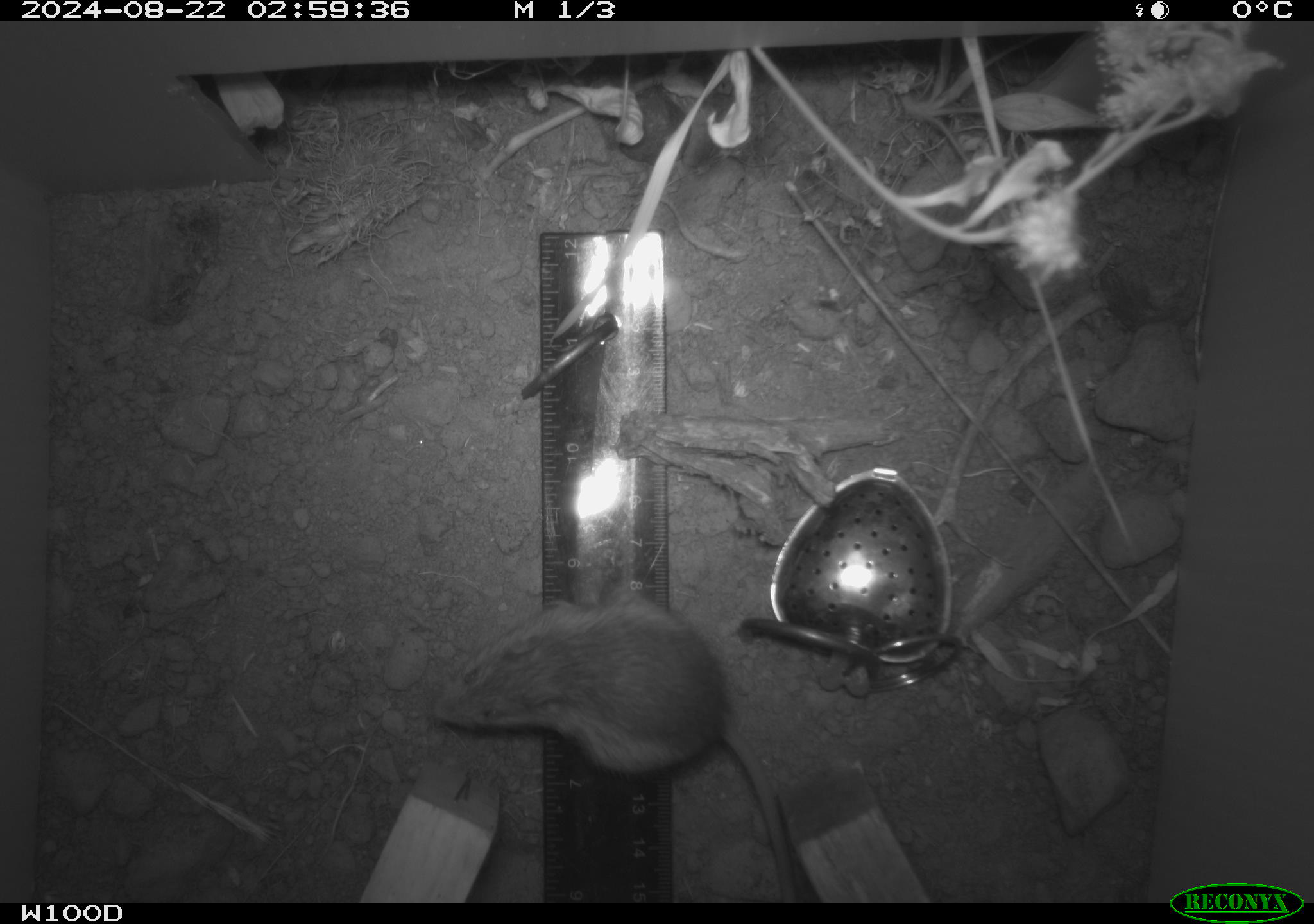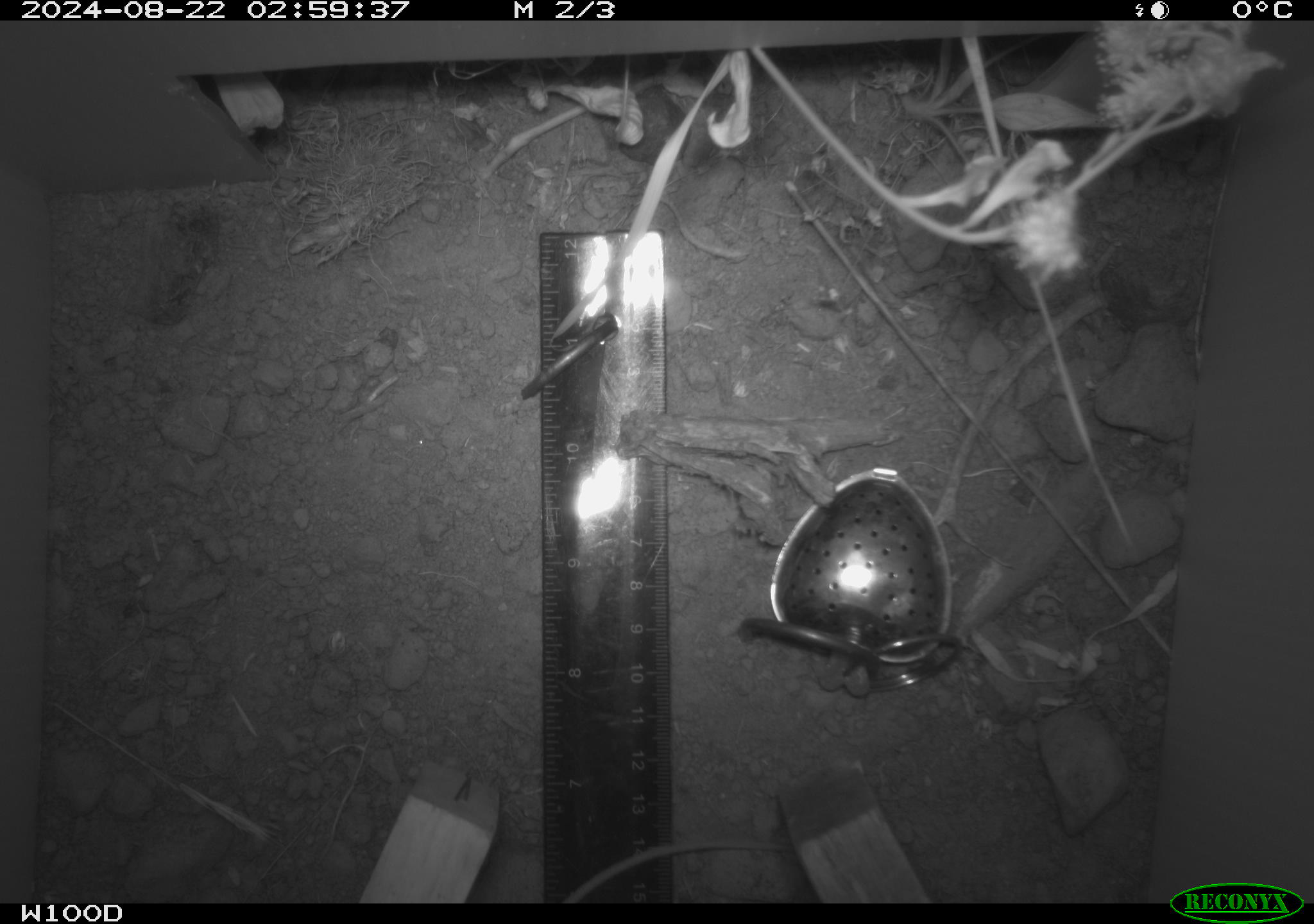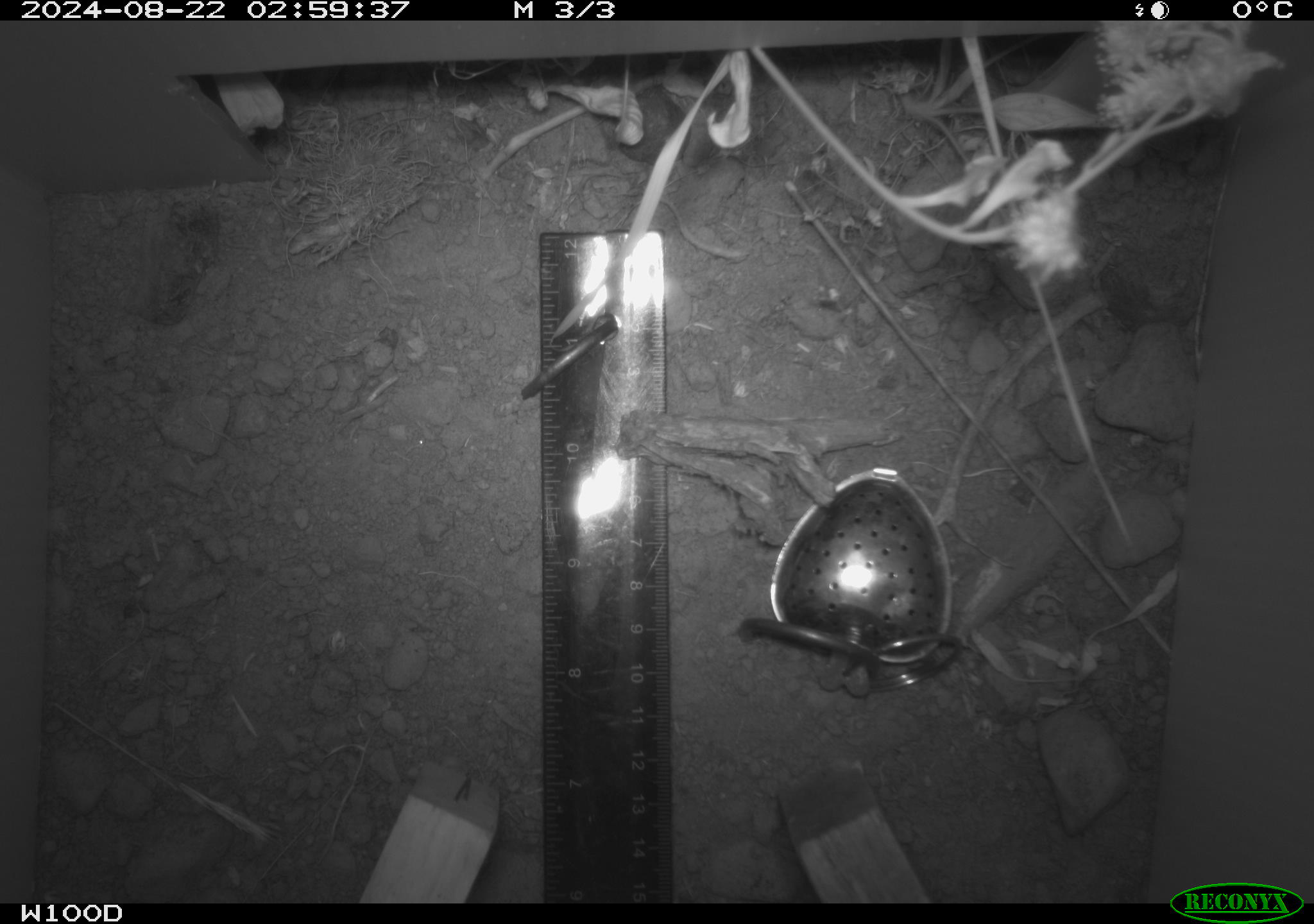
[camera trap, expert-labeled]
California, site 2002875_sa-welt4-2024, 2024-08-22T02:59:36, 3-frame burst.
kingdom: Animalia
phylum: Chordata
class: Mammalia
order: Rodentia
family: Zapodidae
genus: Zapus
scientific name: Zapus princeps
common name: pacific jumping mouse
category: south-western jumping mouse